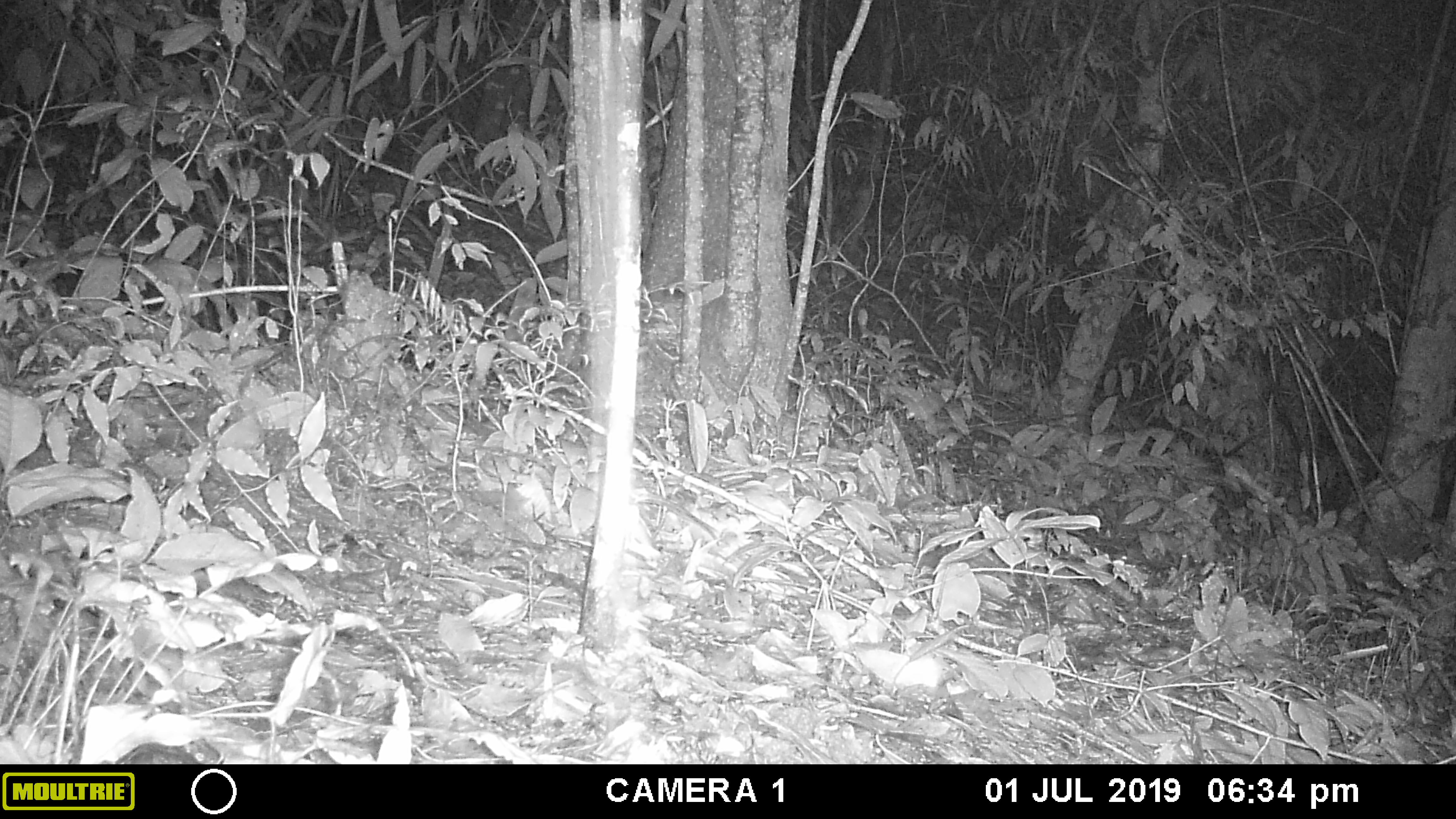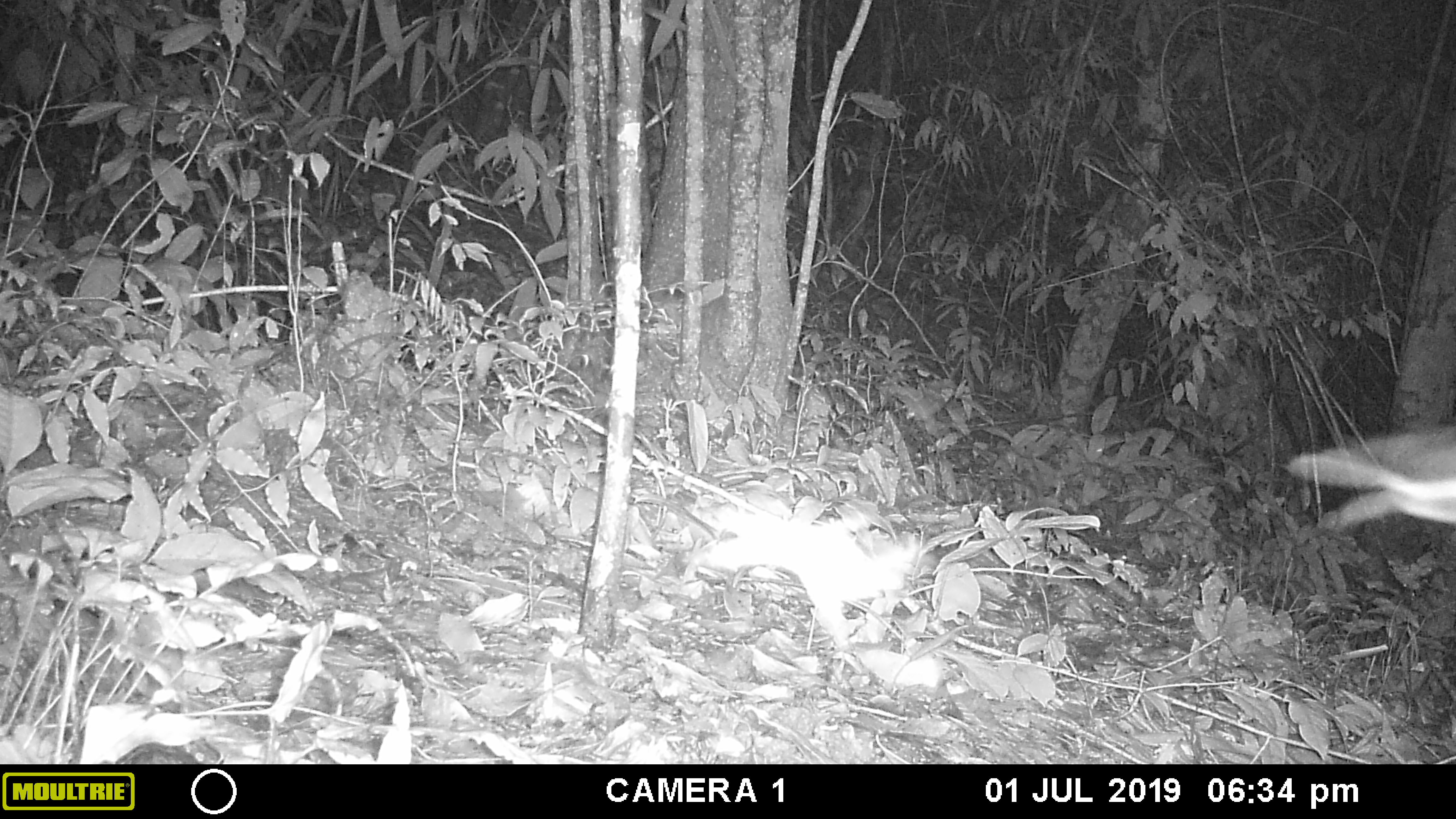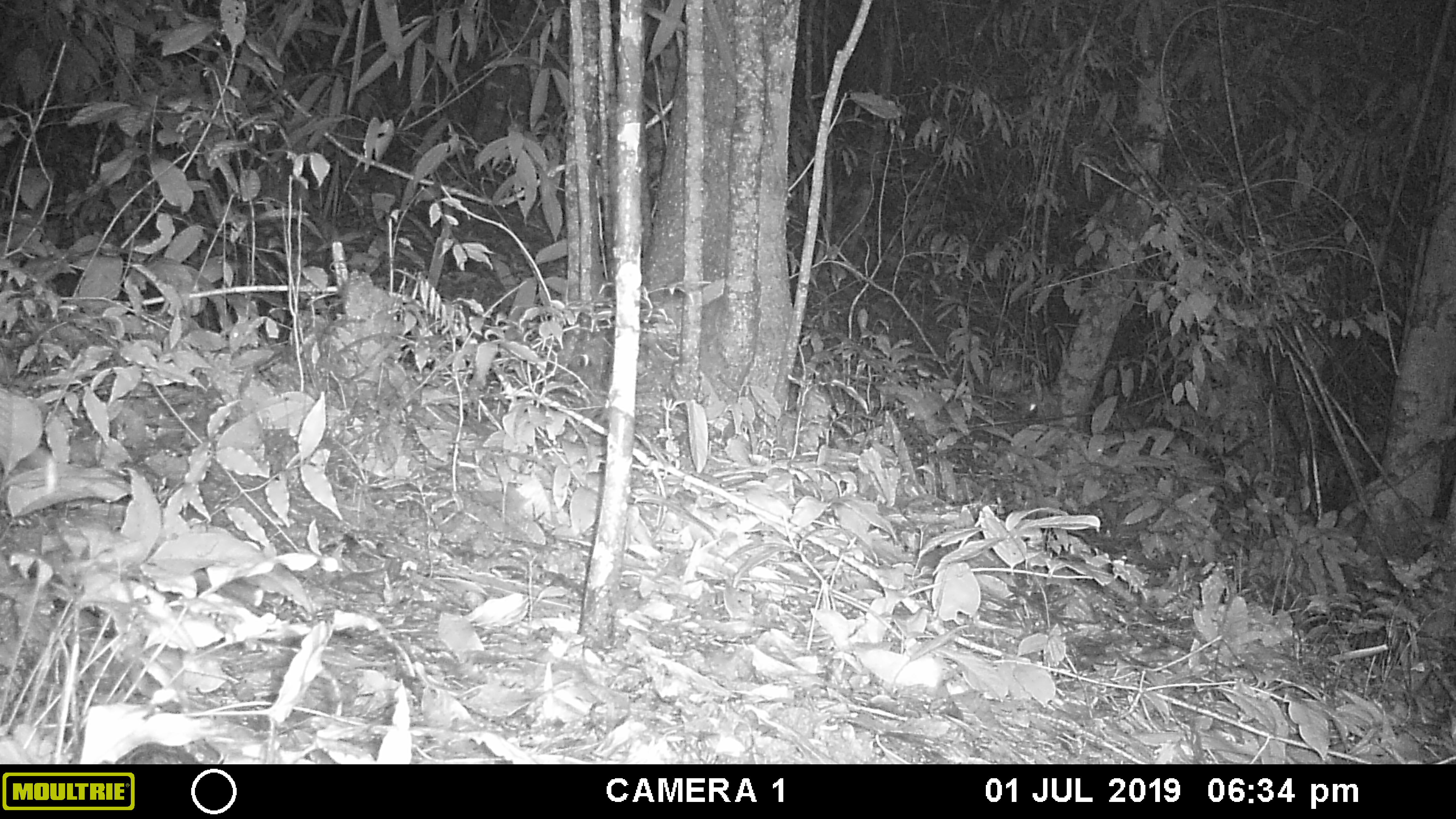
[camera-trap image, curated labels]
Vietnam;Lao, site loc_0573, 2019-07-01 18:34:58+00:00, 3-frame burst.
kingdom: Animalia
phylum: Arthropoda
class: Insecta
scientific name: Insecta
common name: insect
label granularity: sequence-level